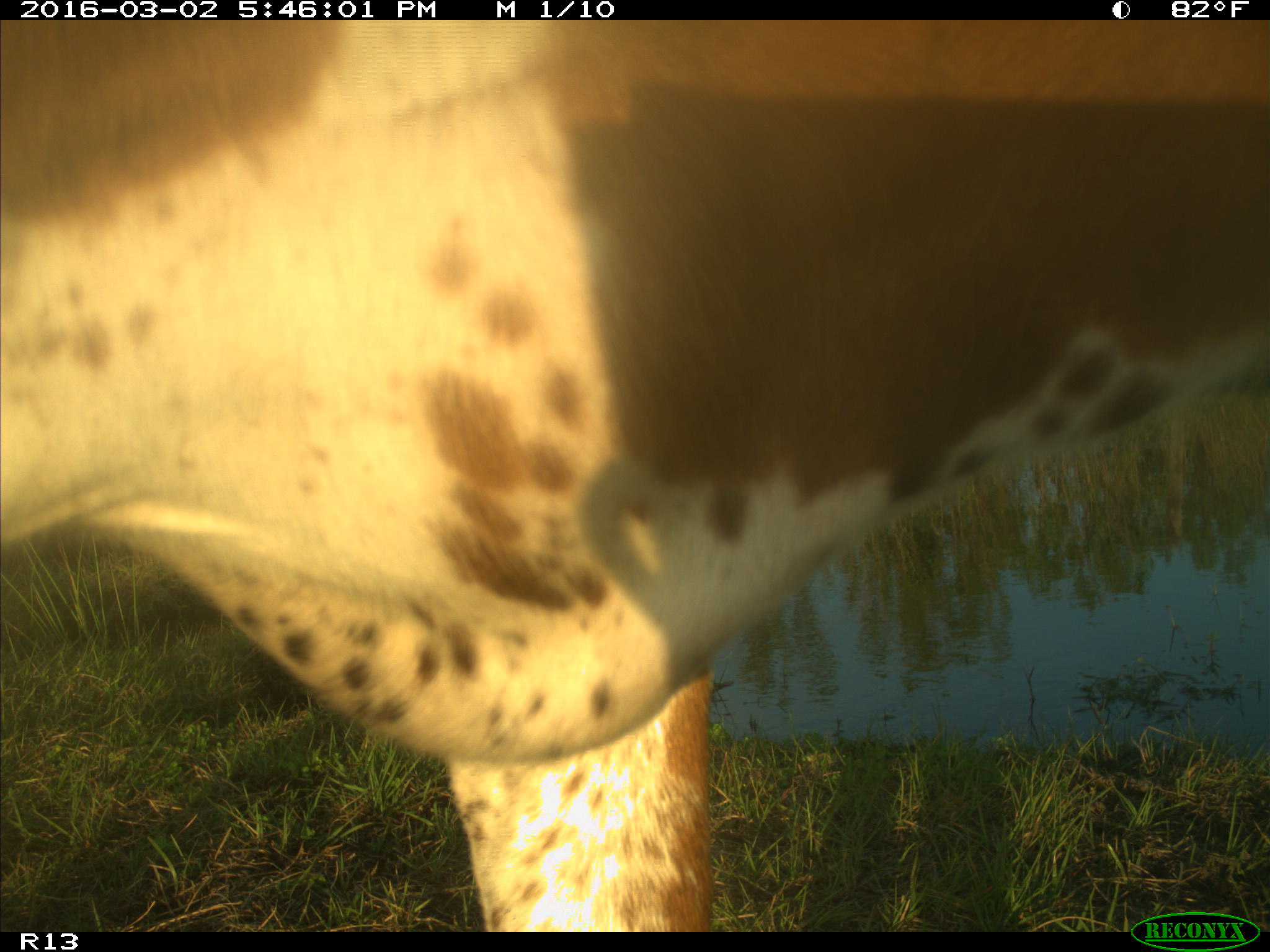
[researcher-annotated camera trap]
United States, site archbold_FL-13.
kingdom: Animalia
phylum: Chordata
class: Mammalia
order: Artiodactyla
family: Bovidae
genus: Bos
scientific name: Bos taurus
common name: domestic cow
Bos taurus (domestic cow).